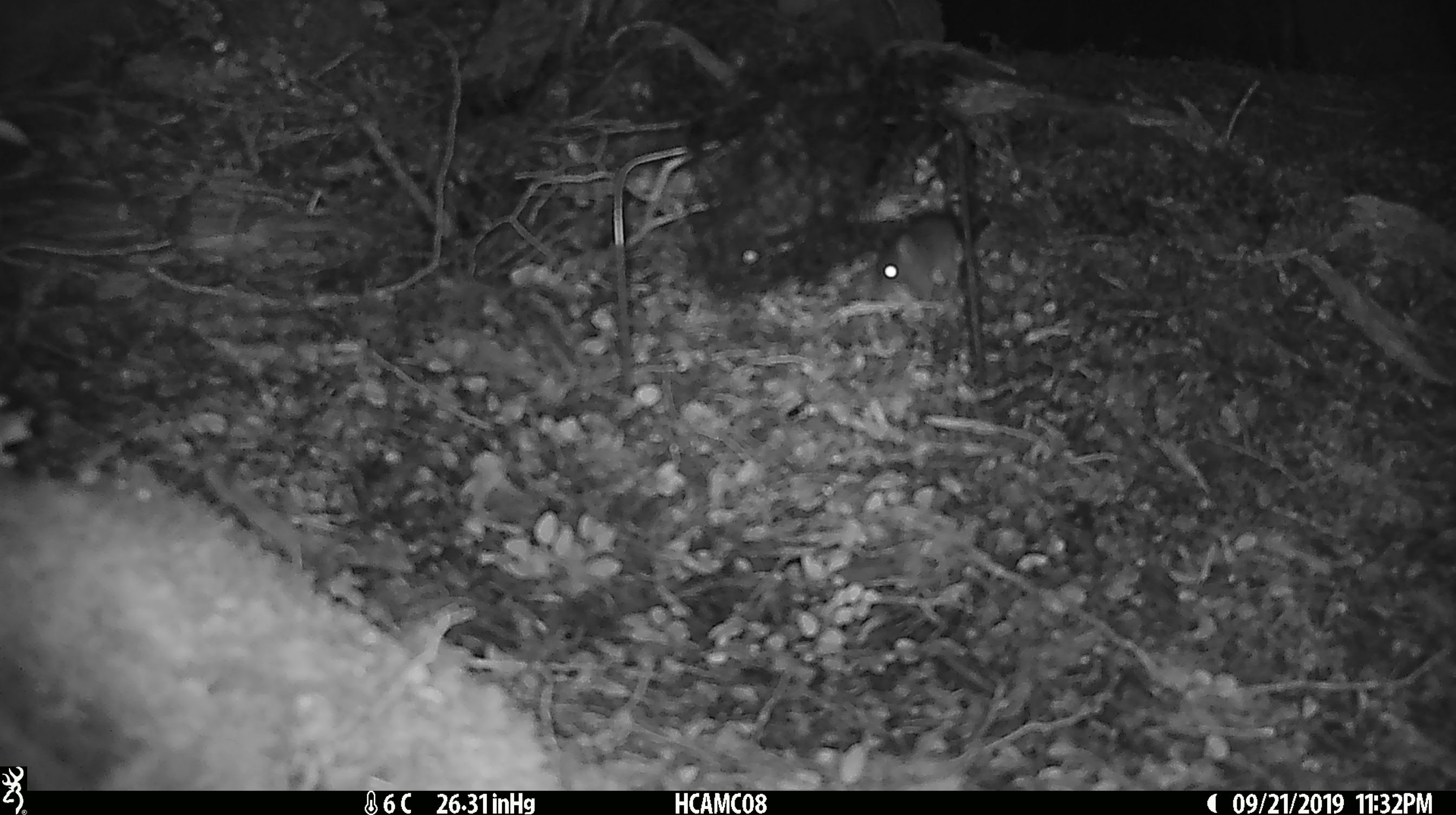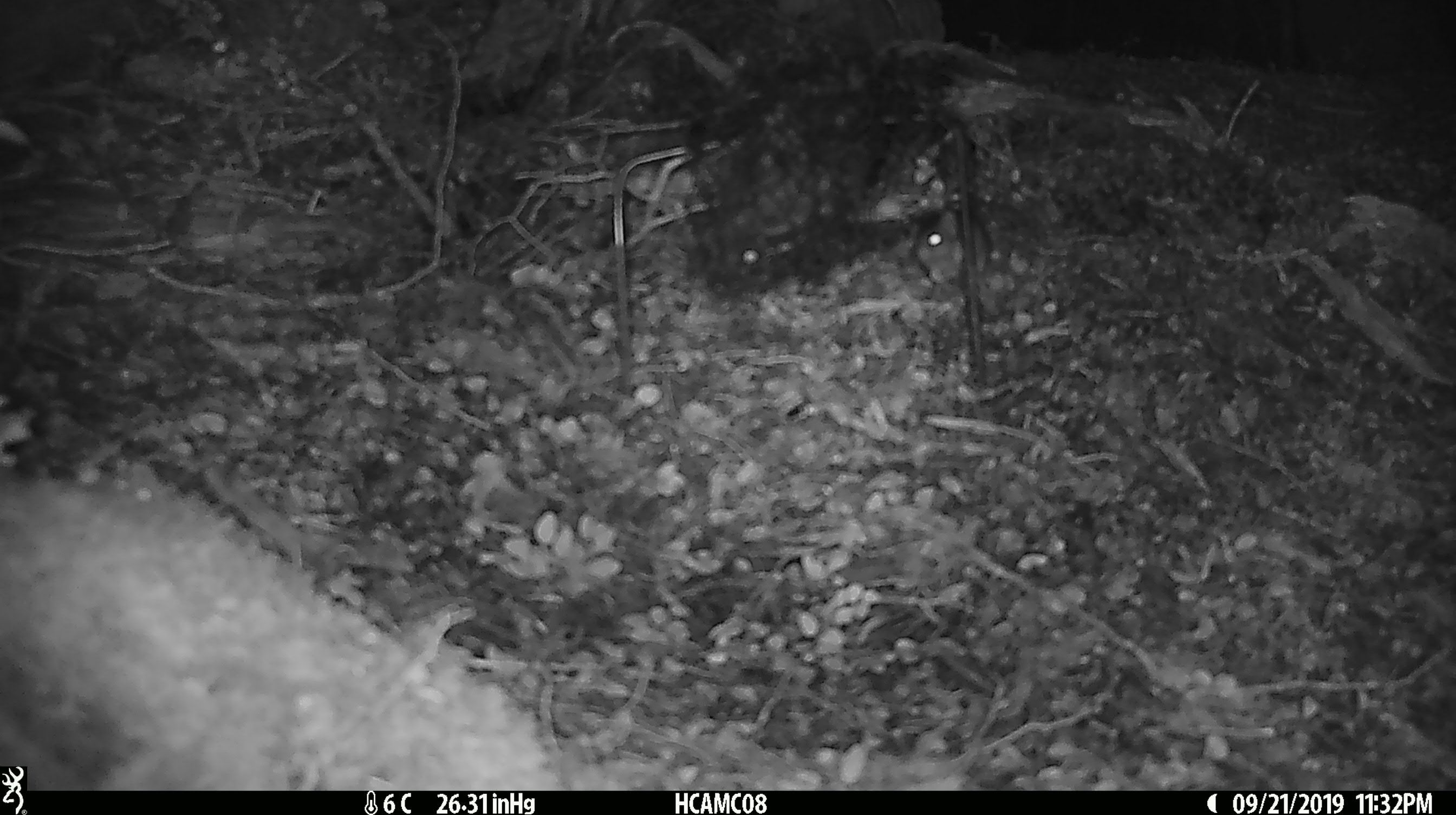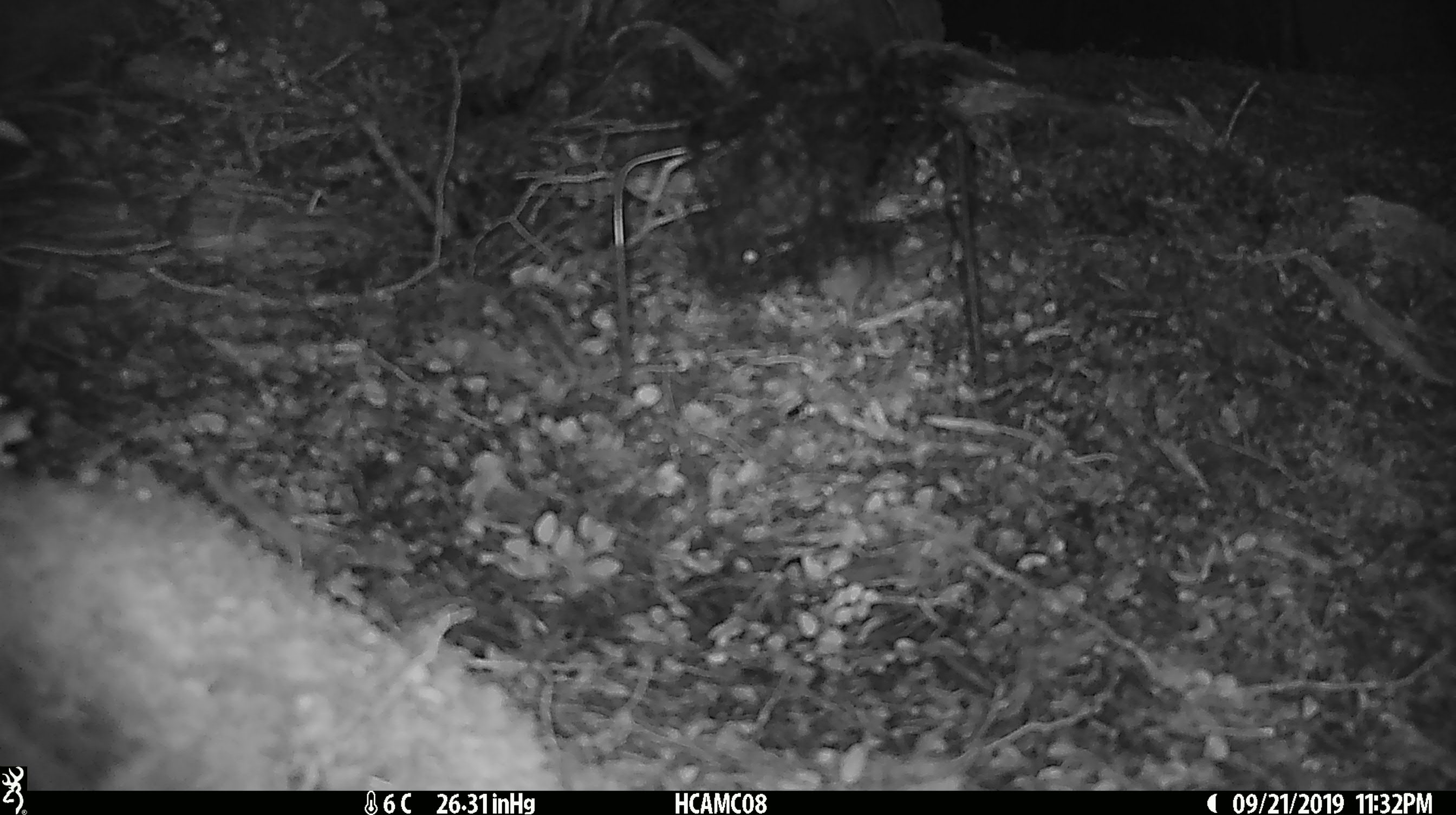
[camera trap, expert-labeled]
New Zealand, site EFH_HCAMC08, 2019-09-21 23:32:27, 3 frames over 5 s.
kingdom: Animalia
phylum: Chordata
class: Mammalia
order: Rodentia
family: Muridae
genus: Mus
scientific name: Mus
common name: mouse